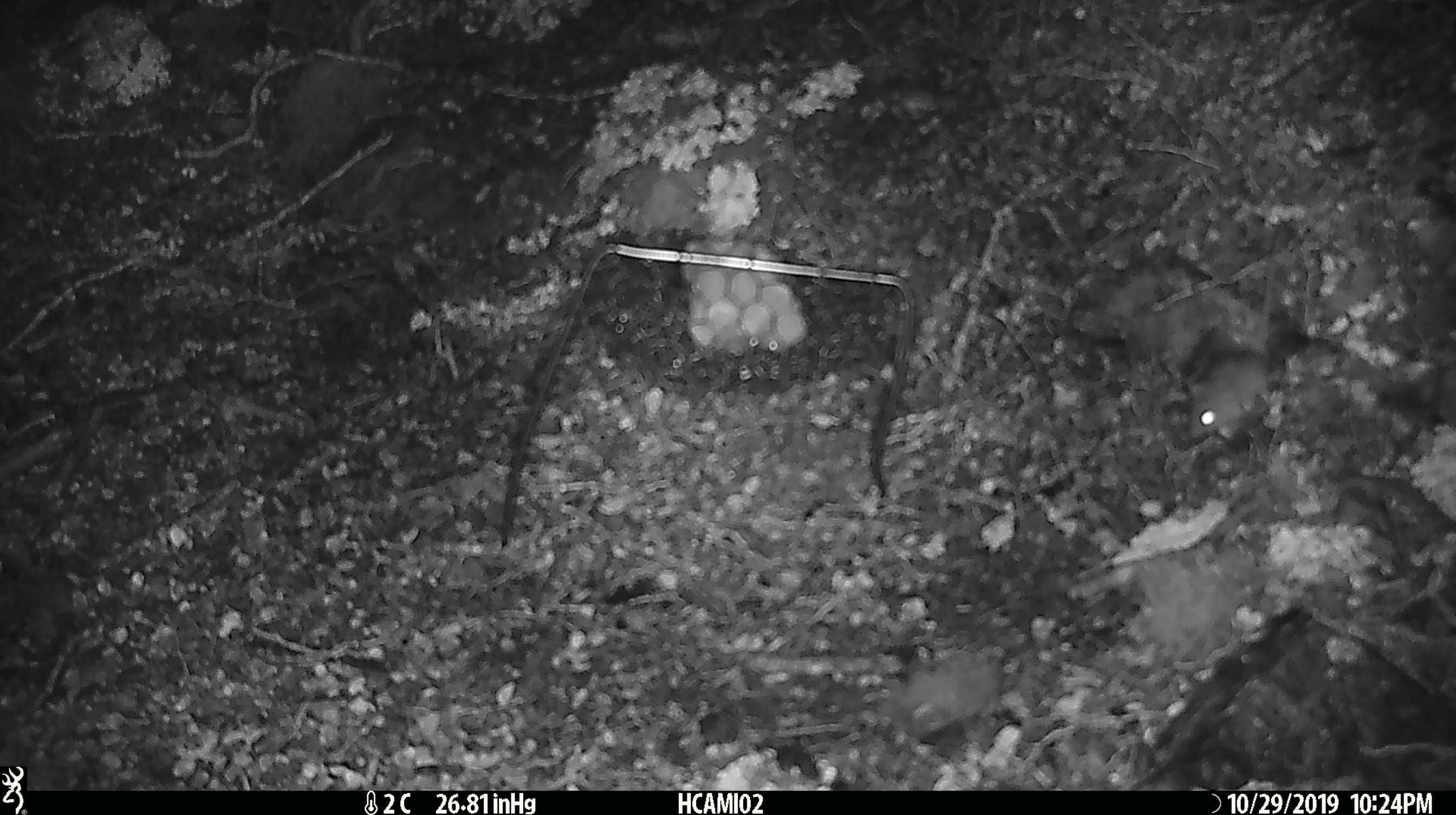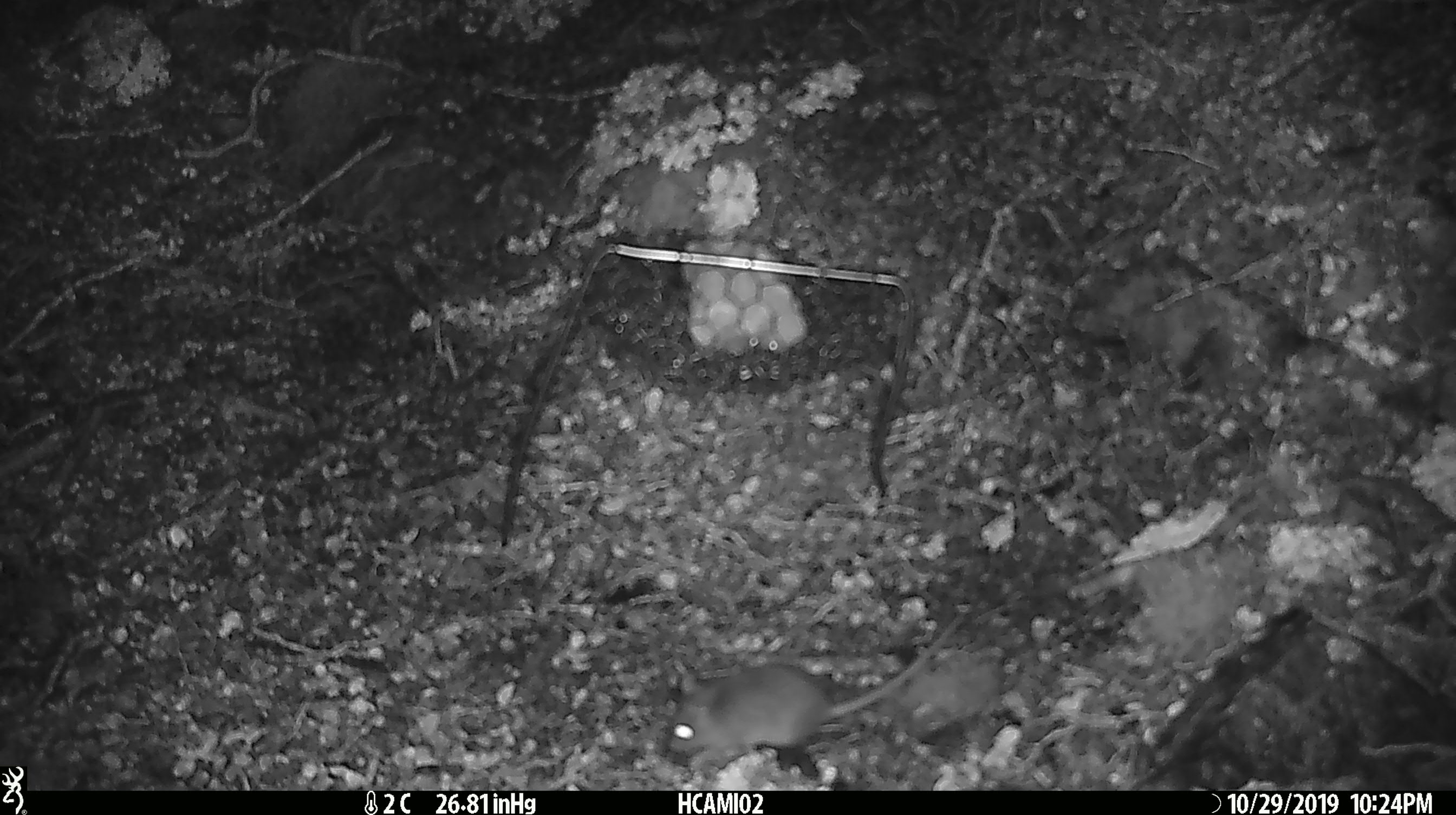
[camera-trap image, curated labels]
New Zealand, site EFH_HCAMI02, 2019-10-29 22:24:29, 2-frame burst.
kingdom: Animalia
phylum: Chordata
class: Mammalia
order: Rodentia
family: Muridae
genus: Mus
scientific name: Mus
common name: mouse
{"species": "mouse (Mus)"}